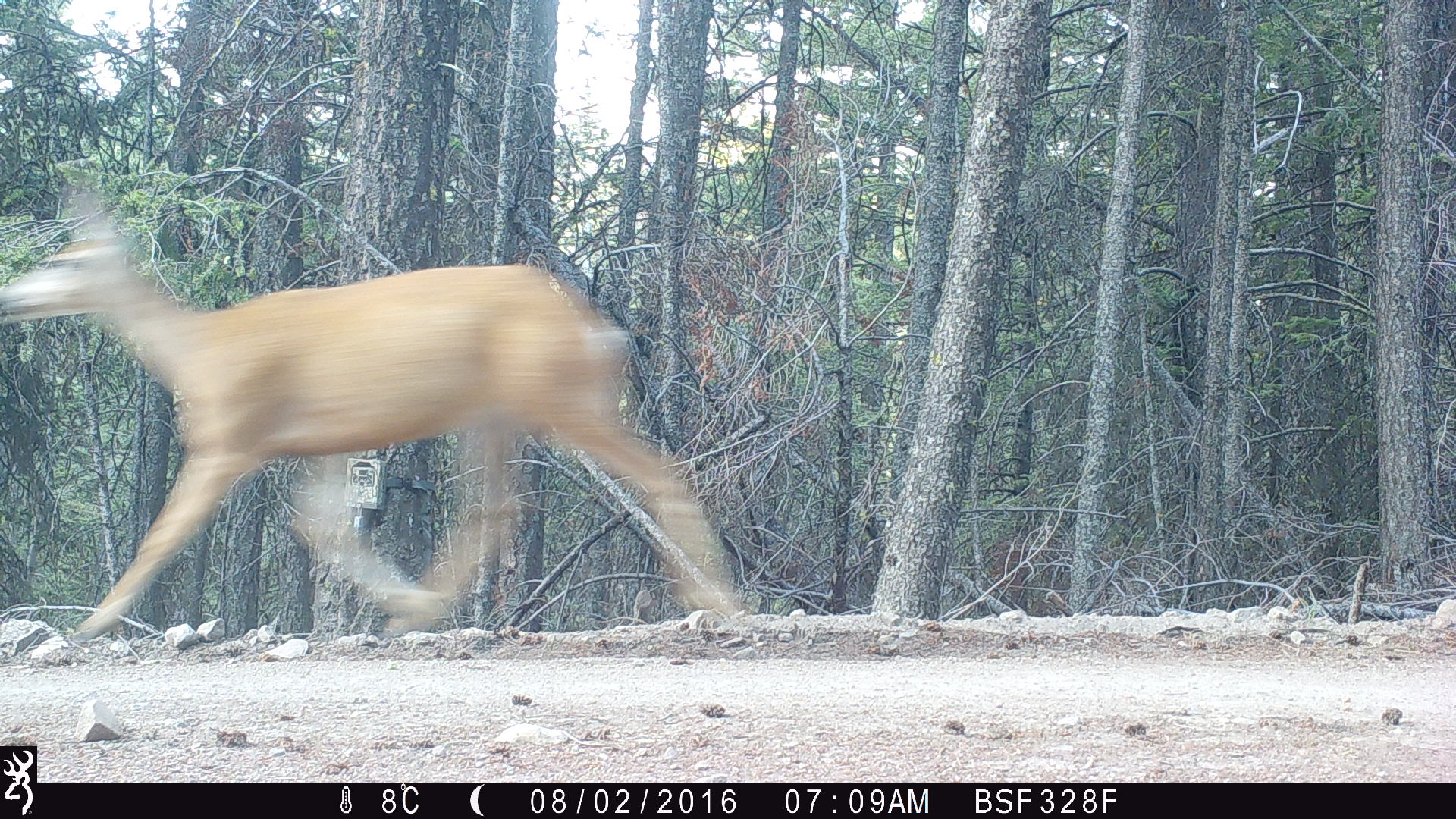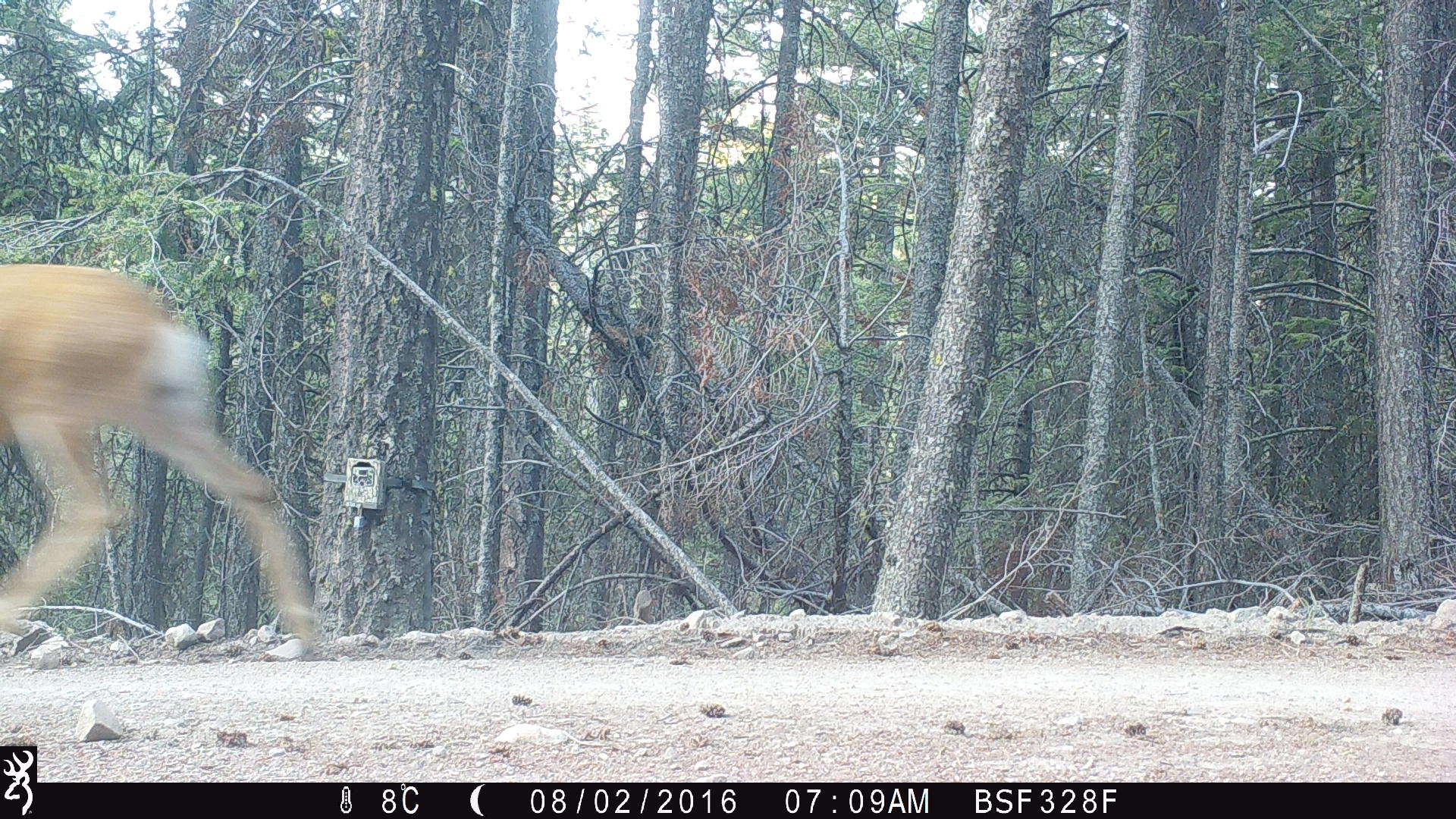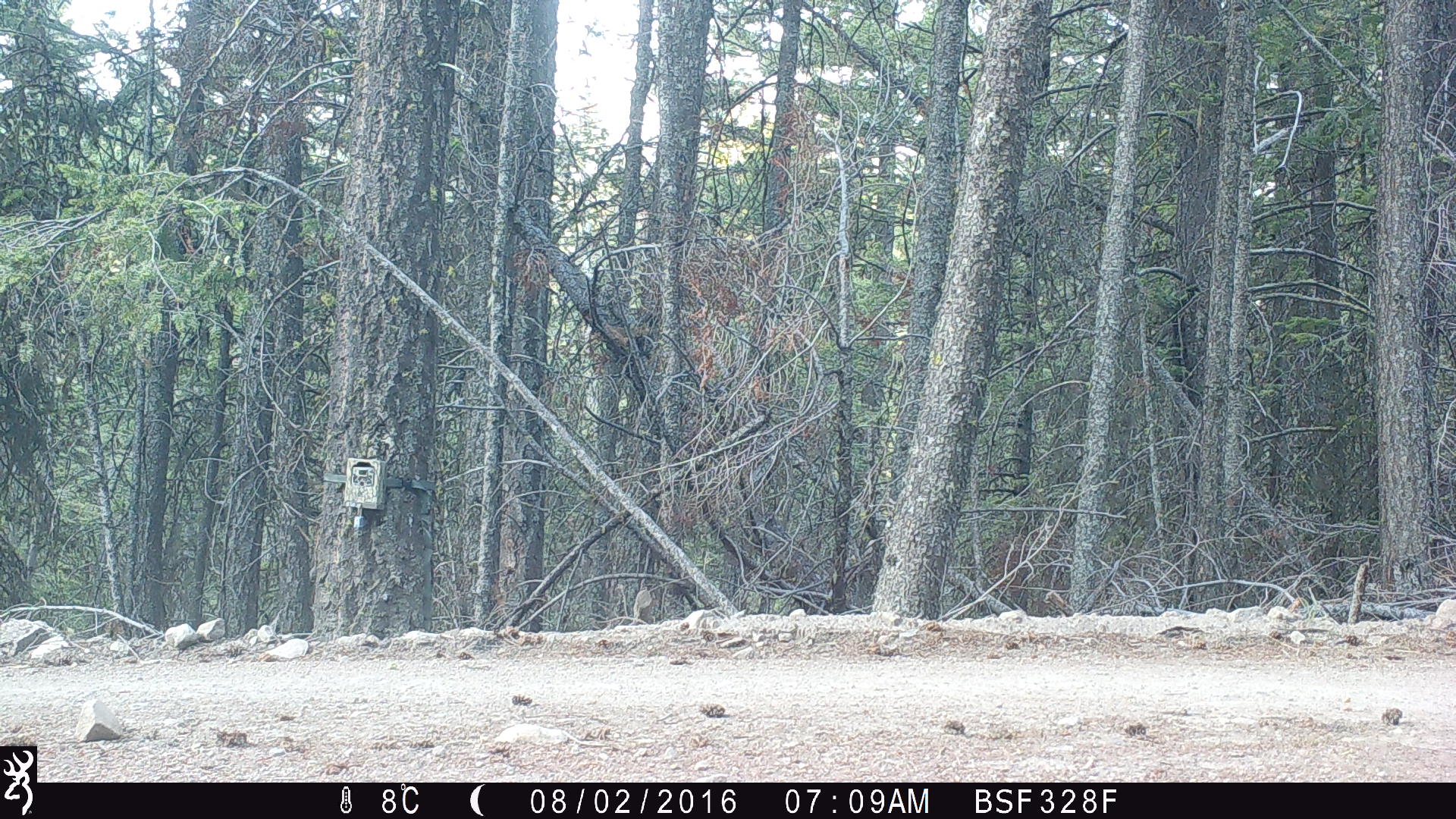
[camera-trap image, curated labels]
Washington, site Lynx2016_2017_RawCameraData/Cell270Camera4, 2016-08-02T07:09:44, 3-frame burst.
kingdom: Animalia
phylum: Chordata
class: Mammalia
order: Artiodactyla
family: Cervidae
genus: Odocoileus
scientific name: Odocoileus hemionus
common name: mule deer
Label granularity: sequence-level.